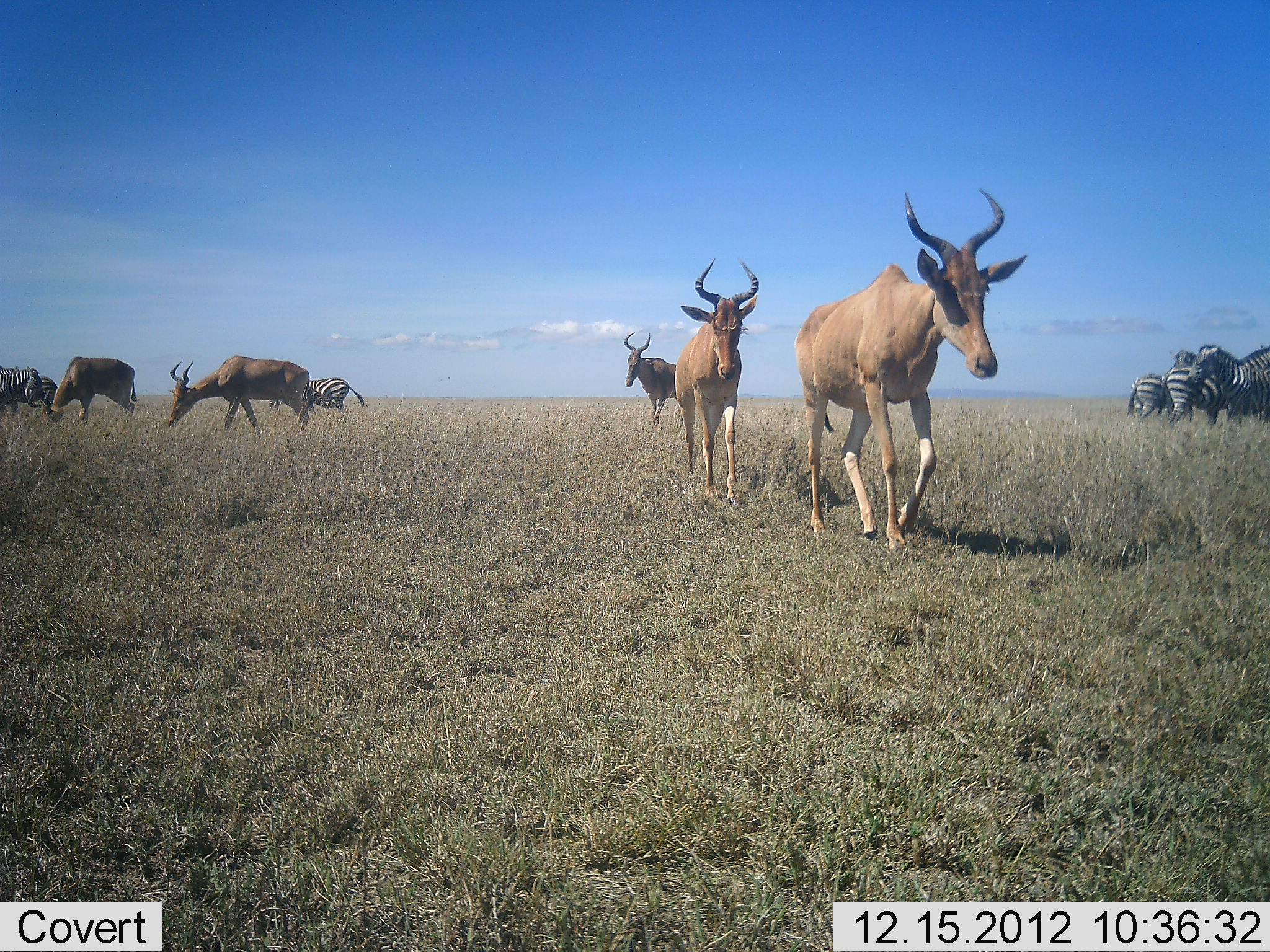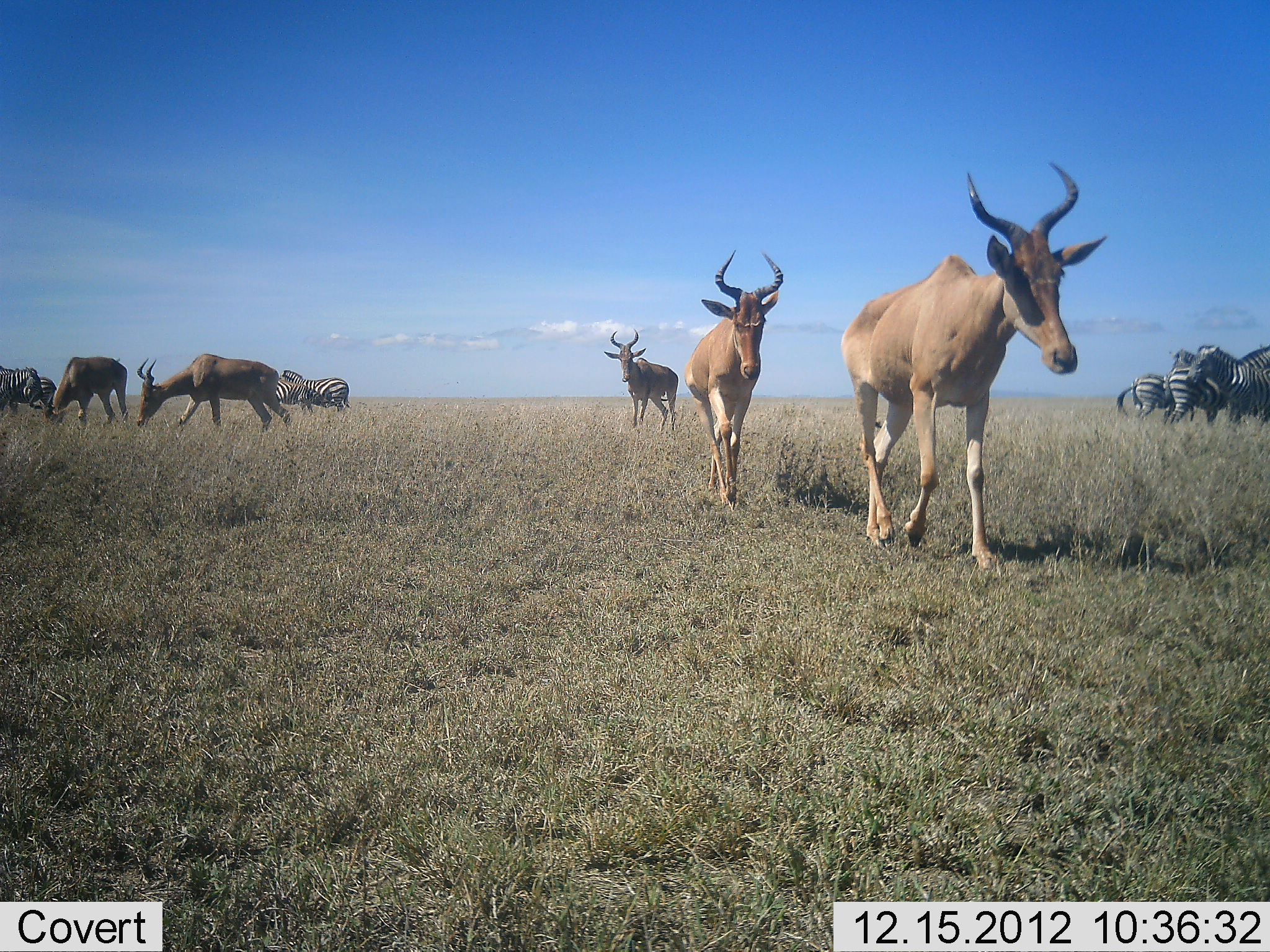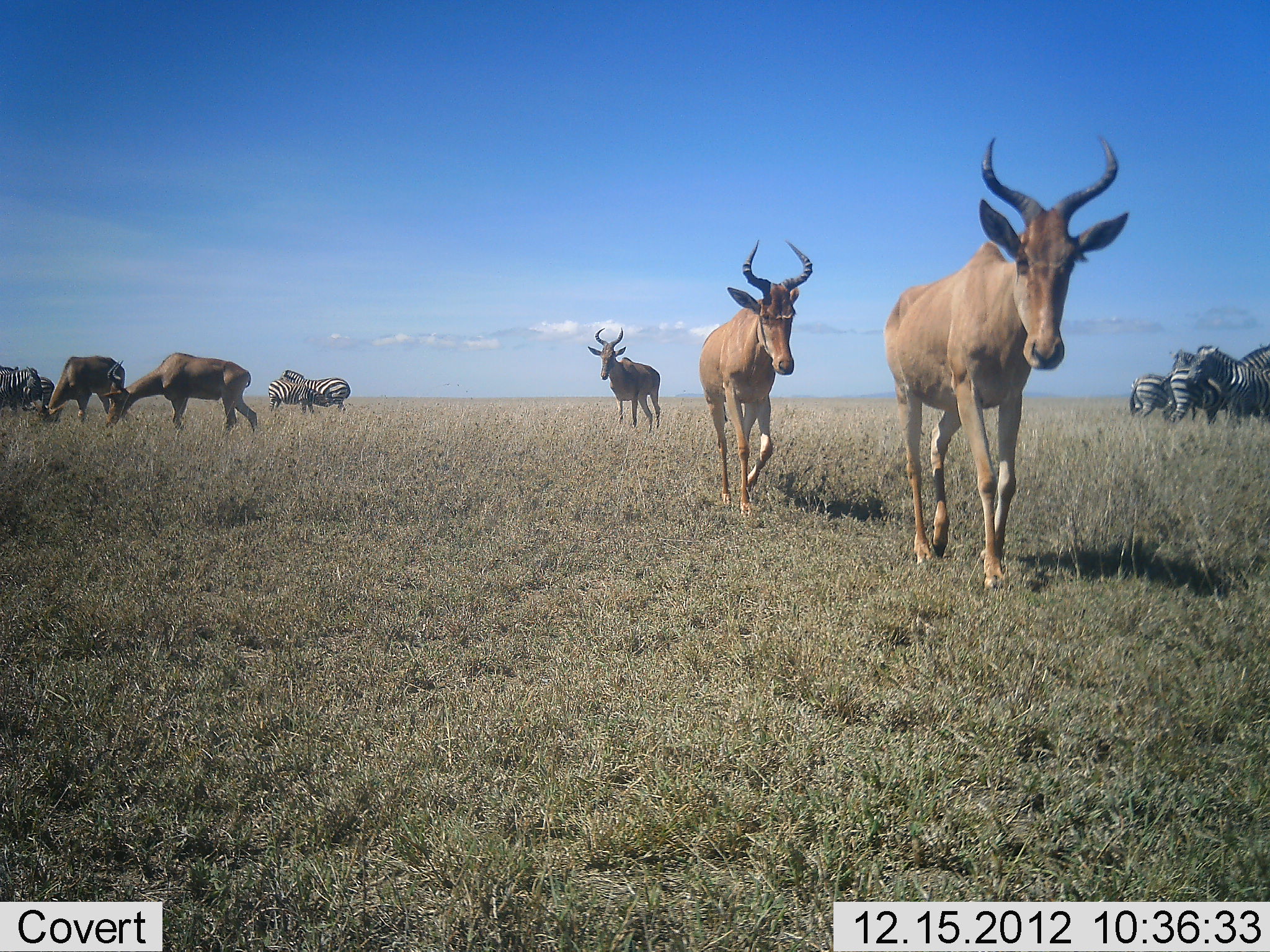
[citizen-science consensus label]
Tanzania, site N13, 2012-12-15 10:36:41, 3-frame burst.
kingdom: Animalia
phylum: Chordata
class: Mammalia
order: Artiodactyla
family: Bovidae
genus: Alcelaphus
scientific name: Alcelaphus buselaphus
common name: hartebeest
Hartebeest (Alcelaphus buselaphus), count 5. Behavior (volunteer vote fractions): standing 24%, resting 0%, moving 100%, interacting 0%. Young present (vote fraction): 0%. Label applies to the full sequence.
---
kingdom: Animalia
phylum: Chordata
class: Mammalia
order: Perissodactyla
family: Equidae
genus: Equus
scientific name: Equus quagga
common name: plains zebra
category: zebra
Zebra (plains zebra) (Equus quagga), count 7. Behavior (volunteer vote fractions): standing 95%, resting 0%, moving 21%, interacting 0%. Young present (vote fraction): 5%. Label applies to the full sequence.